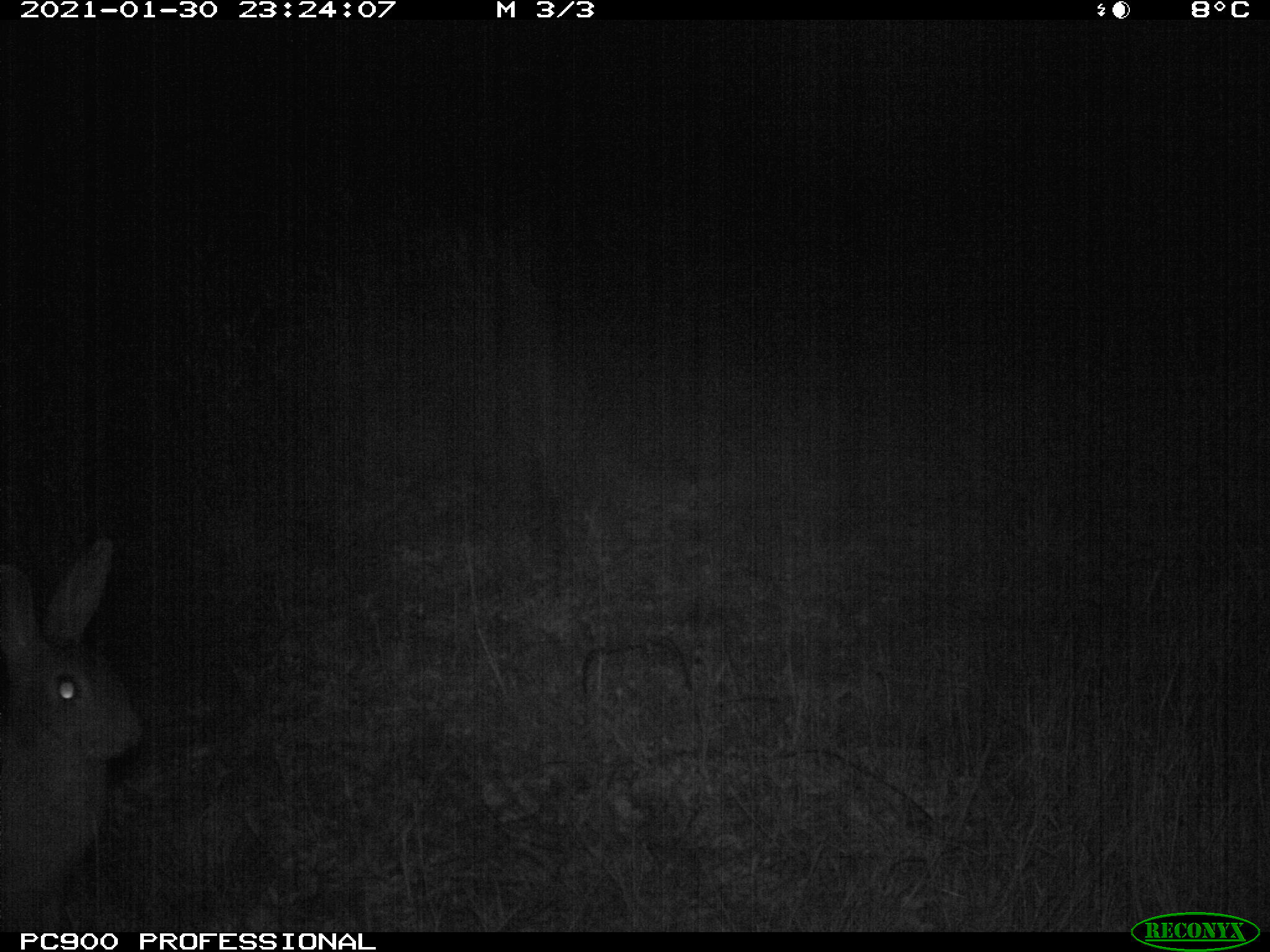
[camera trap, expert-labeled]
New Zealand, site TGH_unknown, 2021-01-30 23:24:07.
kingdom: Animalia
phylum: Chordata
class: Mammalia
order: Lagomorpha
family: Leporidae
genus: Oryctolagus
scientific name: Oryctolagus cuniculus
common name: european rabbit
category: rabbit